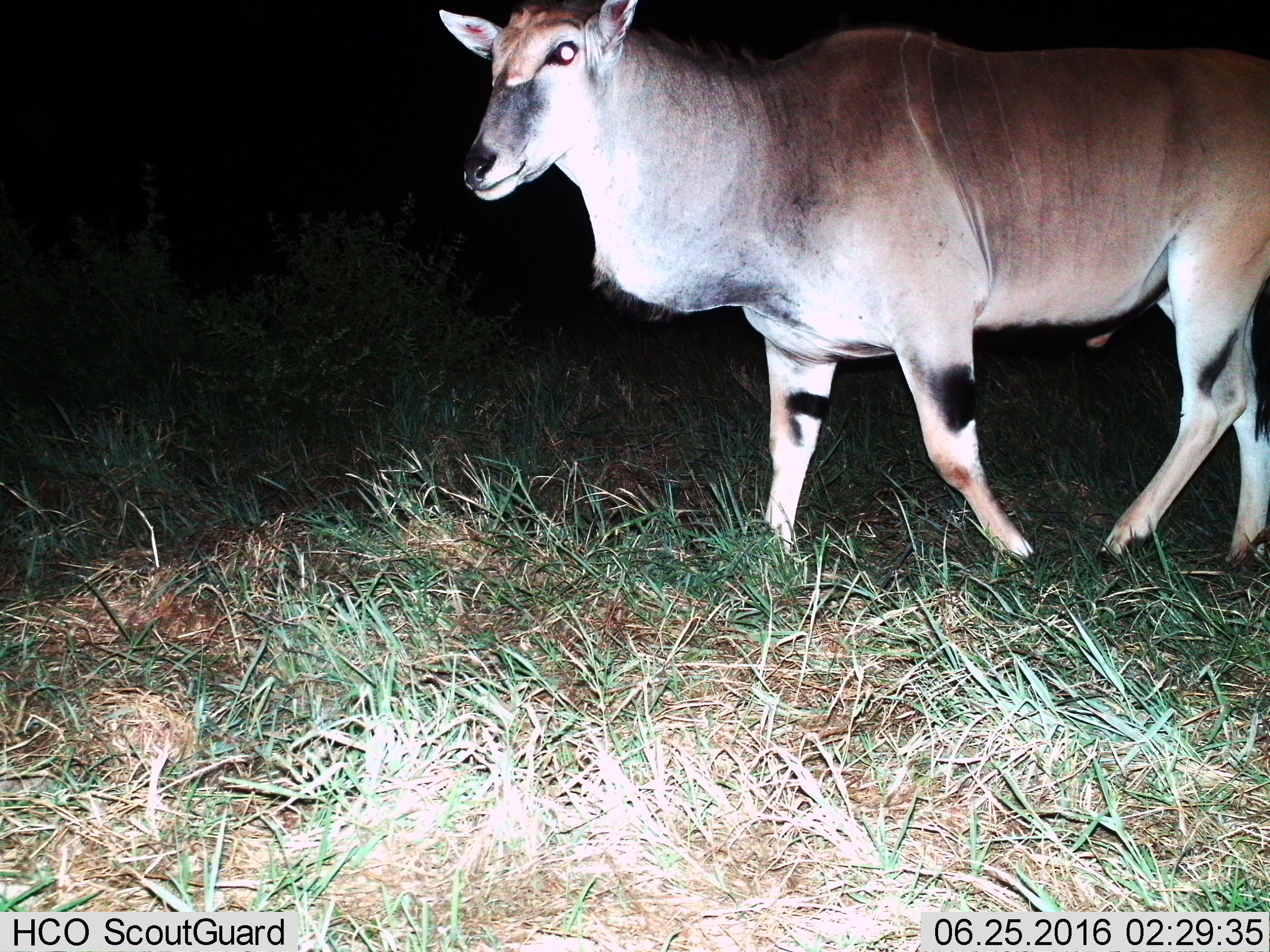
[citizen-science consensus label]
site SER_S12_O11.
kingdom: Animalia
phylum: Chordata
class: Mammalia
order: Artiodactyla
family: Bovidae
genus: Tragelaphus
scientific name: Tragelaphus oryx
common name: eland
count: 1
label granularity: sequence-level